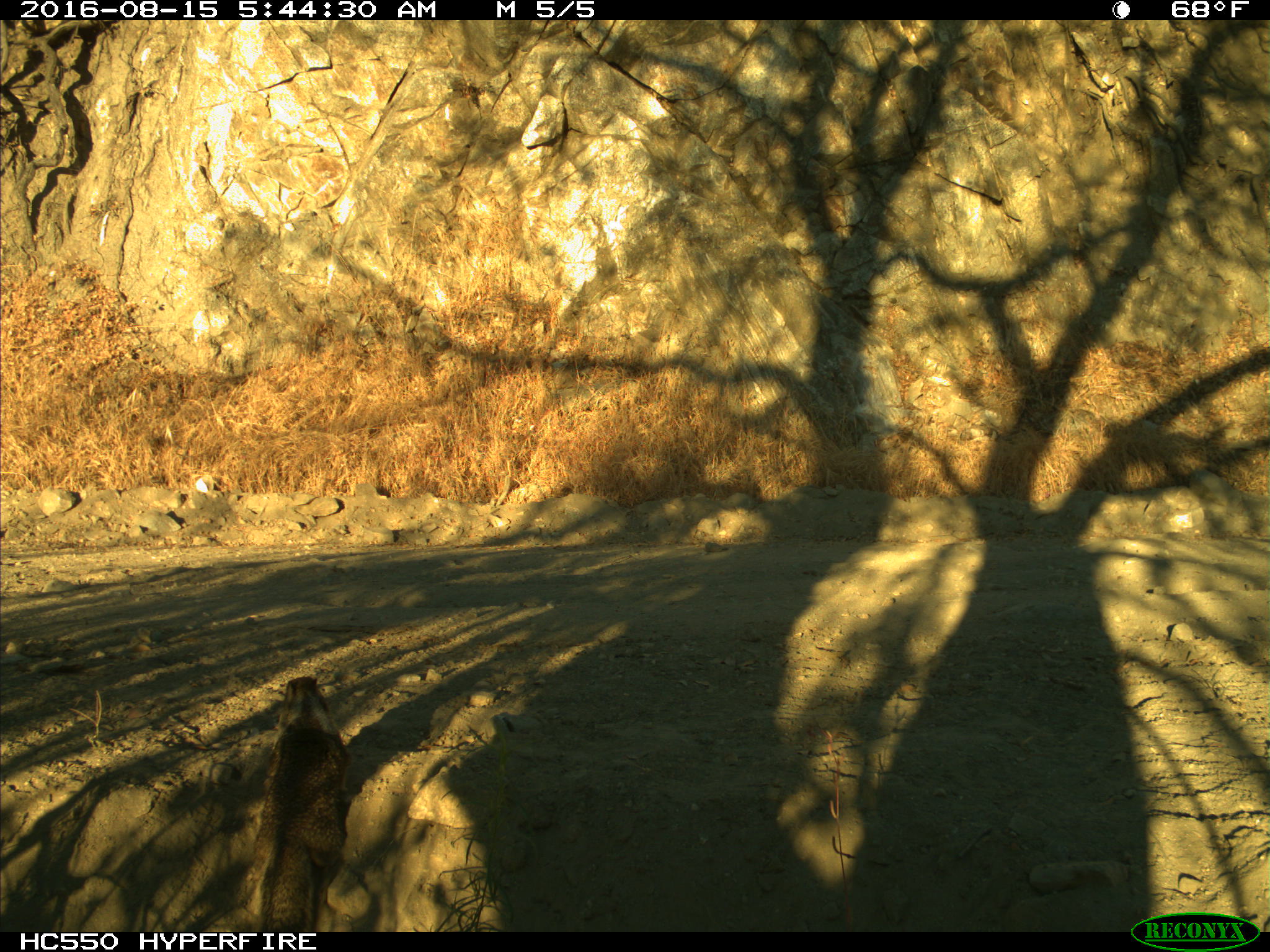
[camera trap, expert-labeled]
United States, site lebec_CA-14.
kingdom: Animalia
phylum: Chordata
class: Mammalia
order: Rodentia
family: Sciuridae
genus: Otospermophilus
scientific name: Otospermophilus beecheyi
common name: california ground squirrel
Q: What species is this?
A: Otospermophilus beecheyi (california ground squirrel).